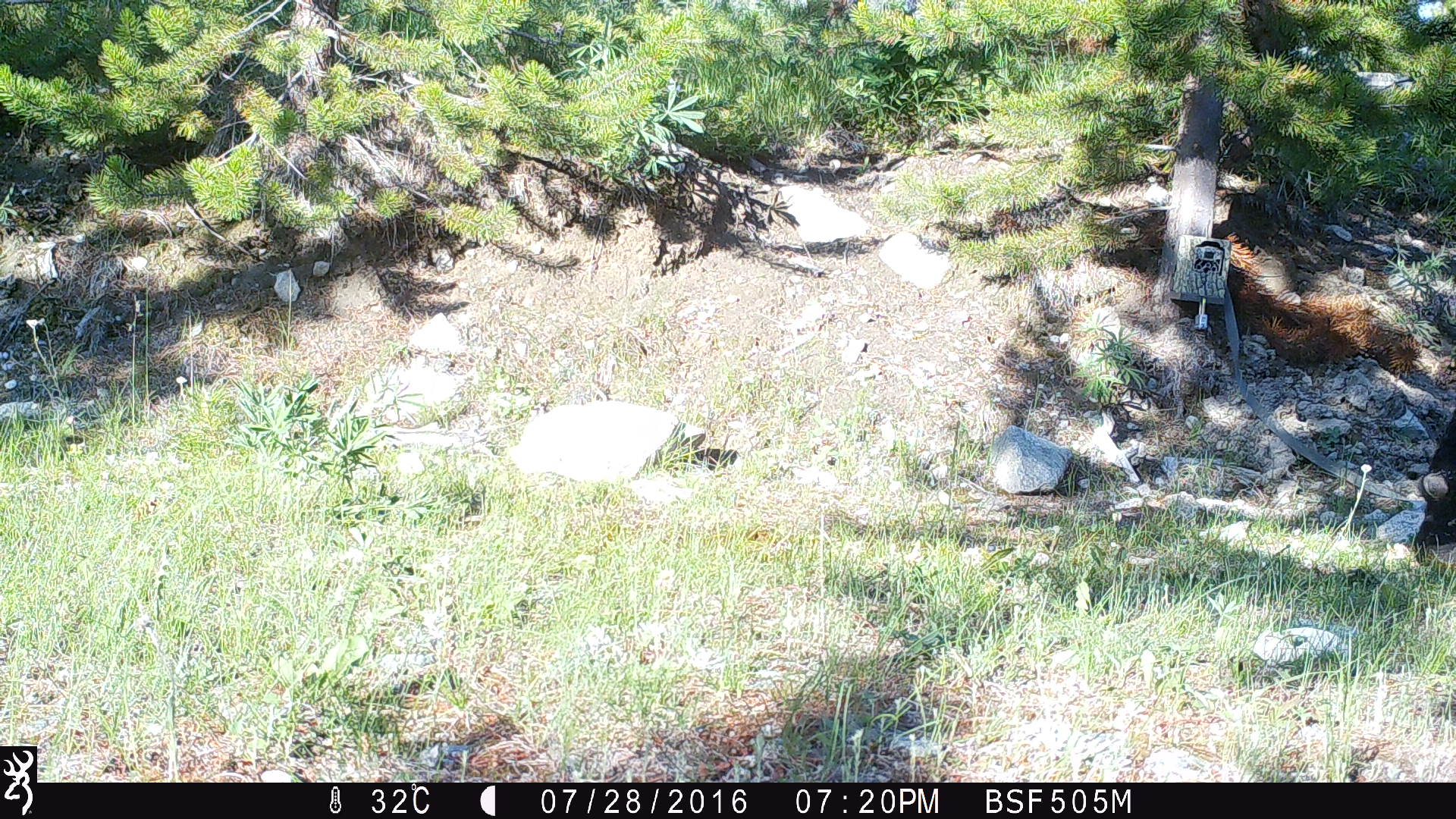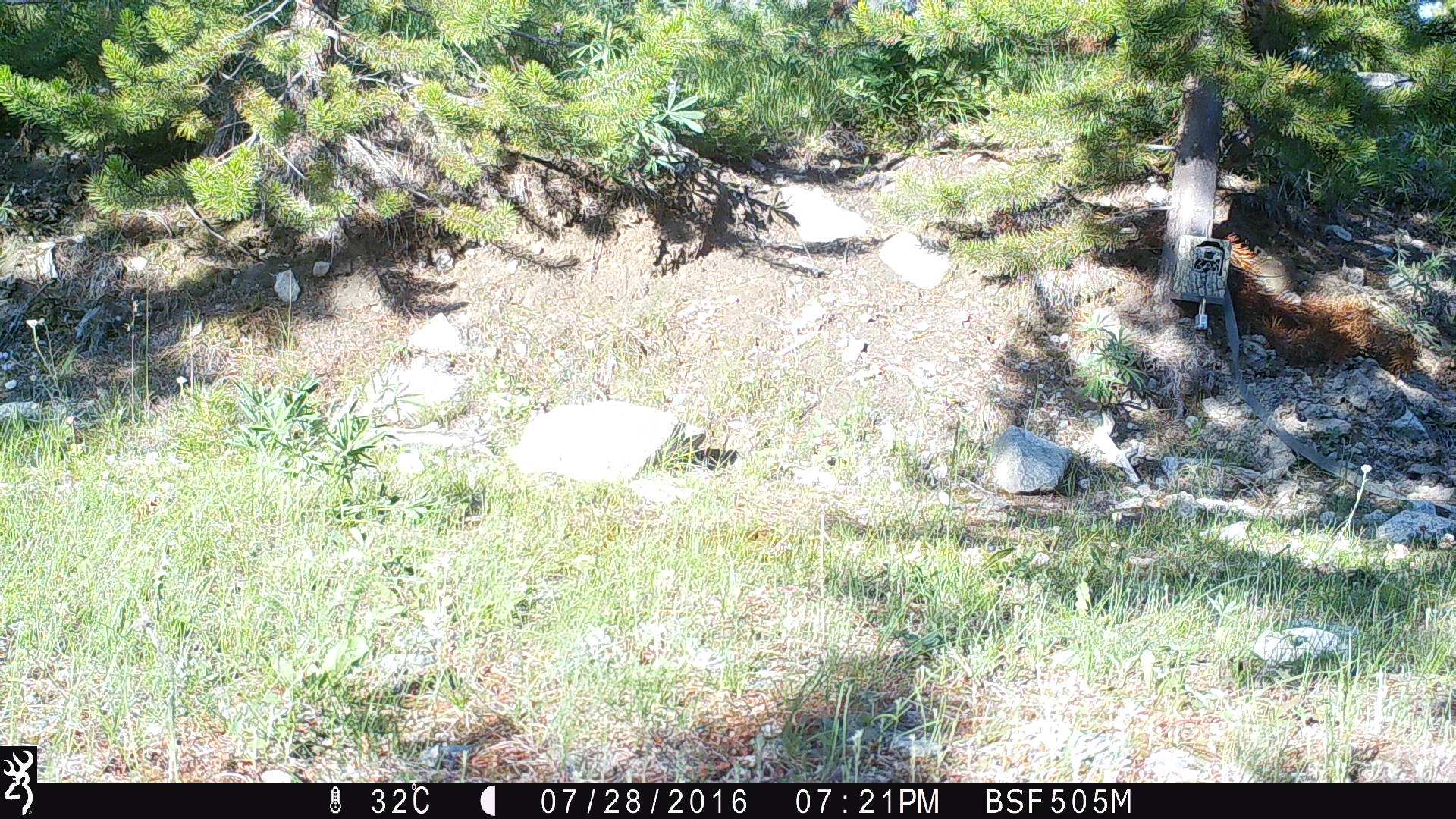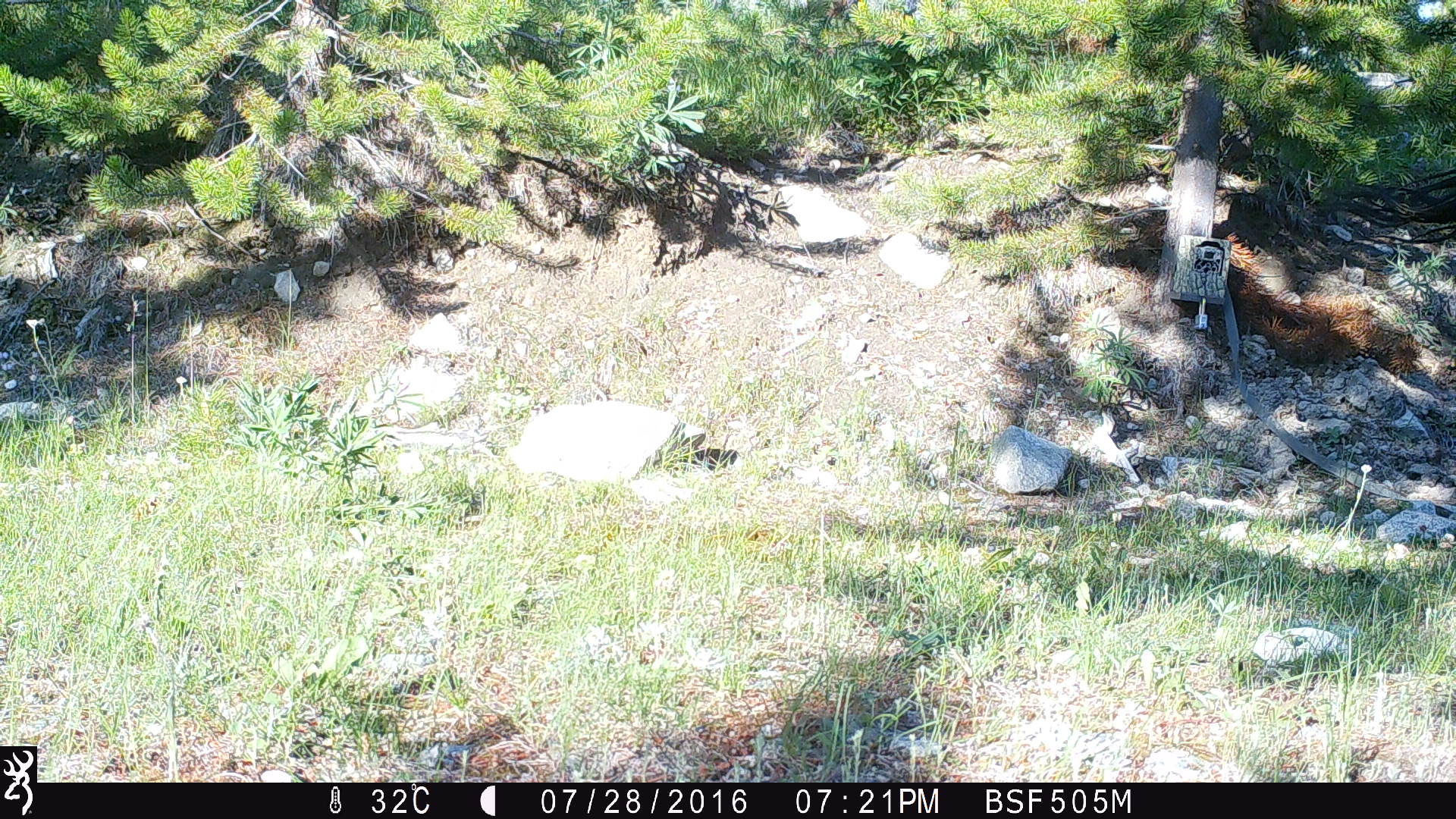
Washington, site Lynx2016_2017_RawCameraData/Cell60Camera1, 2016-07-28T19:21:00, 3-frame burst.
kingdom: Animalia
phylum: Chordata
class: Mammalia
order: Artiodactyla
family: Bovidae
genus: Bos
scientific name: Bos taurus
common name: domestic cattle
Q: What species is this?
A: Domestic cattle (Bos taurus).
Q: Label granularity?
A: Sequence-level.